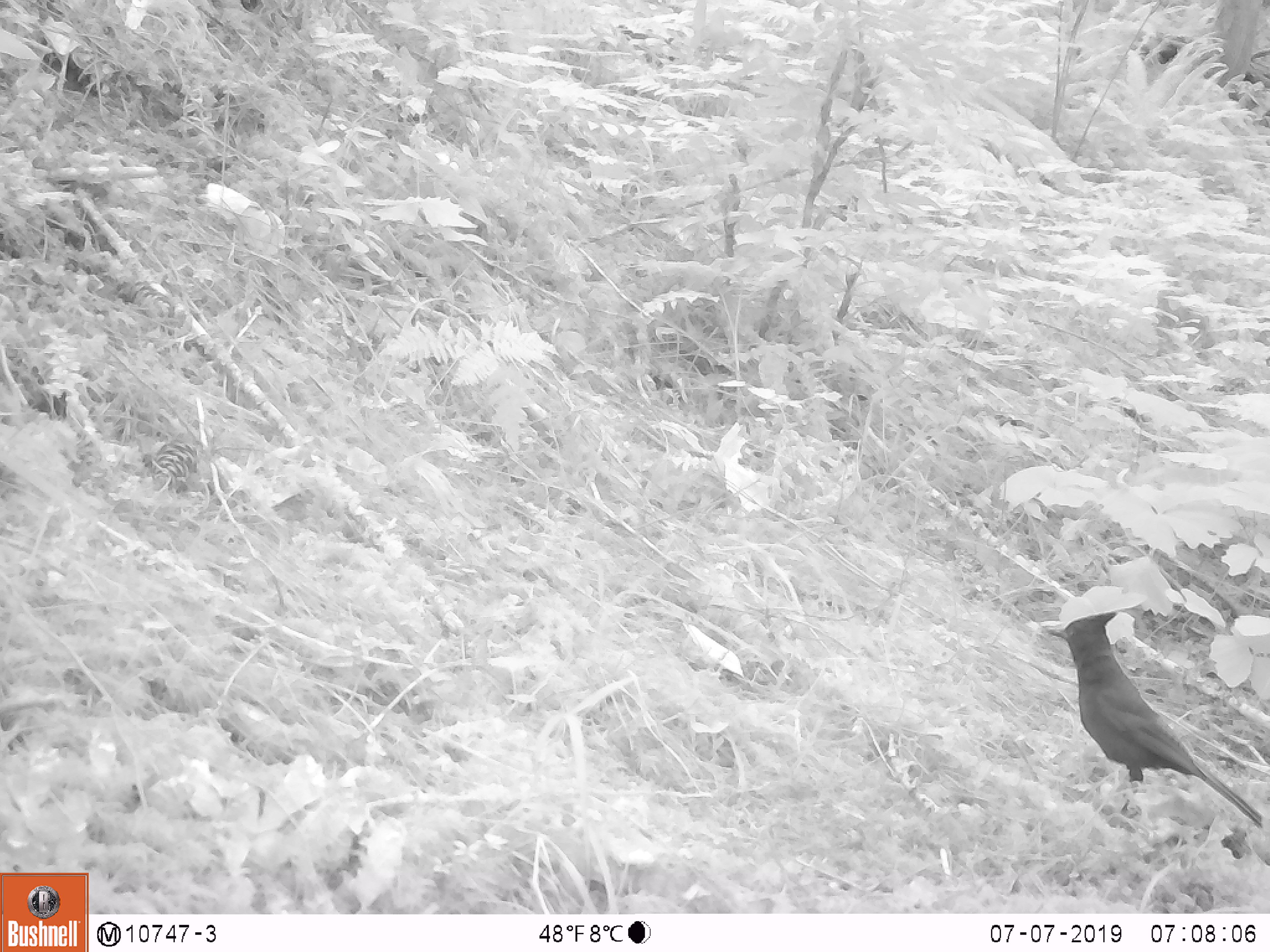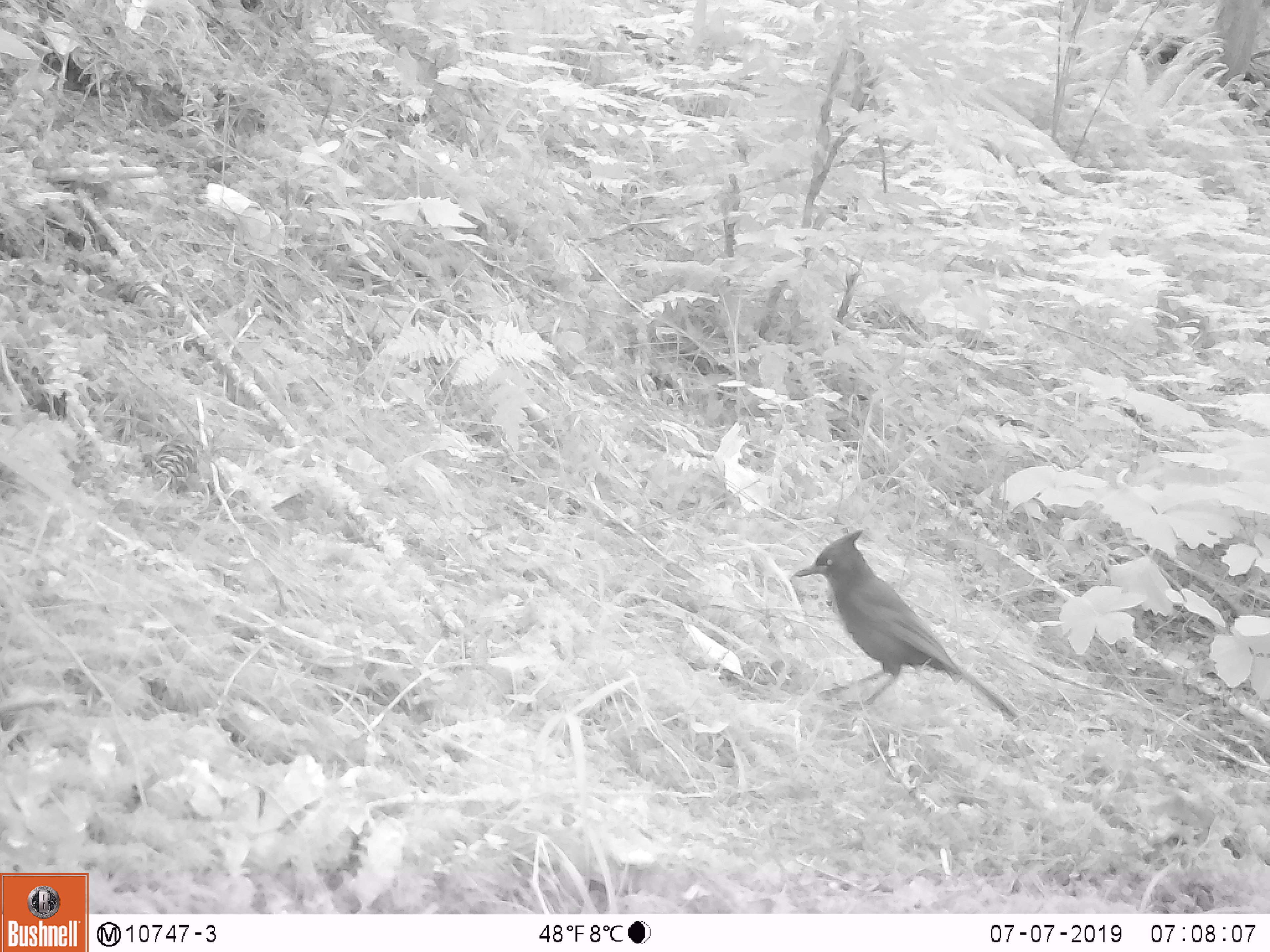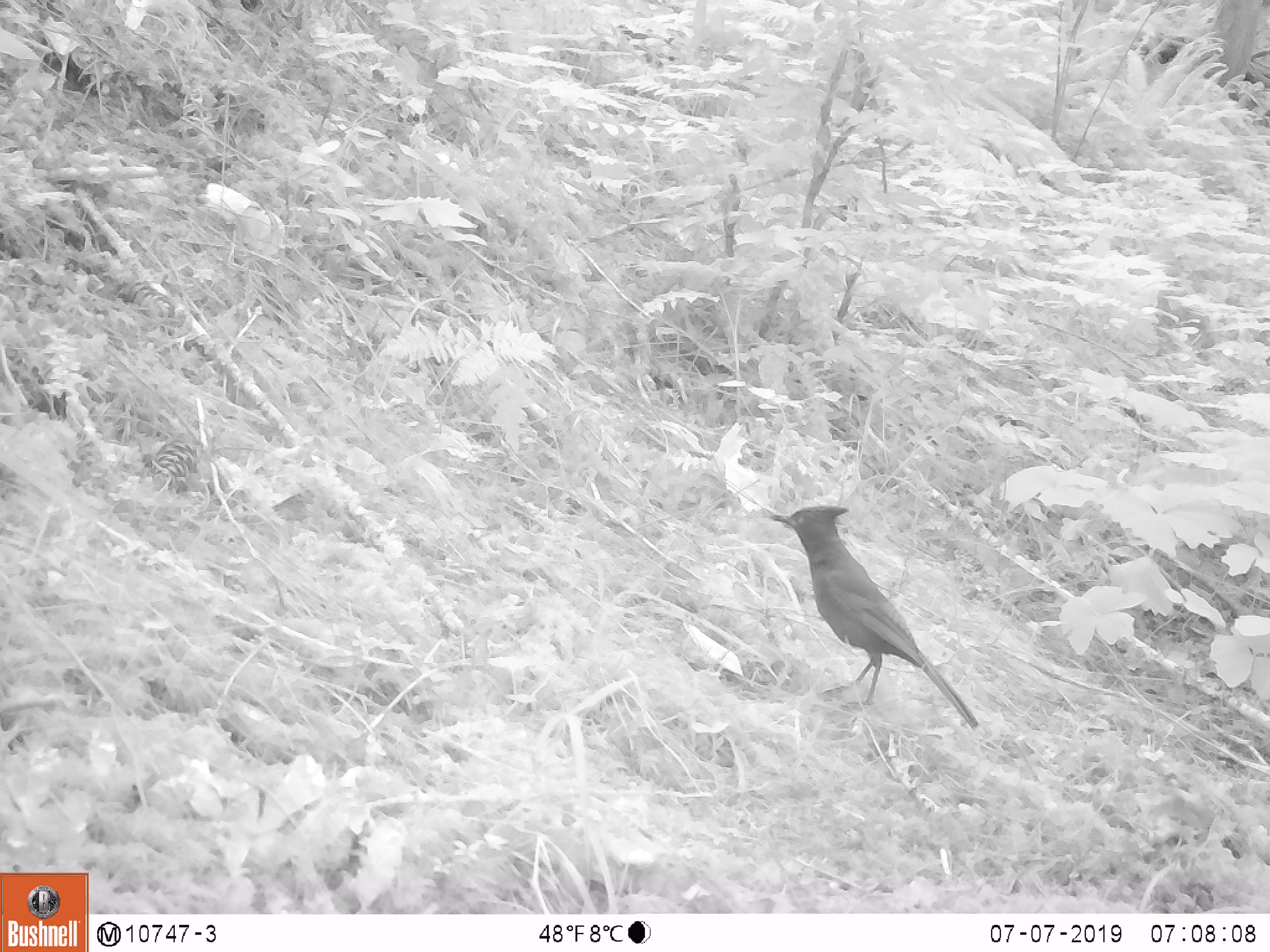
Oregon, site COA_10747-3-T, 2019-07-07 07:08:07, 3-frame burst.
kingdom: Animalia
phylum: Chordata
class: Aves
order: Passeriformes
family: Corvidae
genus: Cyanocitta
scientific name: Cyanocitta stelleri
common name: steller's jay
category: stellers jay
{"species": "stellers jay (steller's jay) (Cyanocitta stelleri)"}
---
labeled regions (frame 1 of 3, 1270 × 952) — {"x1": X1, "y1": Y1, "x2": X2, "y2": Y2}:
stellers jay: {"x1": 1046, "y1": 610, "x2": 1265, "y2": 828}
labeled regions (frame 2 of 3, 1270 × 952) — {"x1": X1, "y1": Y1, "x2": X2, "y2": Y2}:
stellers jay: {"x1": 787, "y1": 526, "x2": 1017, "y2": 721}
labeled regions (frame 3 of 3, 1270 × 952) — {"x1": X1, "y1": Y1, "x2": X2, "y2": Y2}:
stellers jay: {"x1": 769, "y1": 501, "x2": 977, "y2": 730}